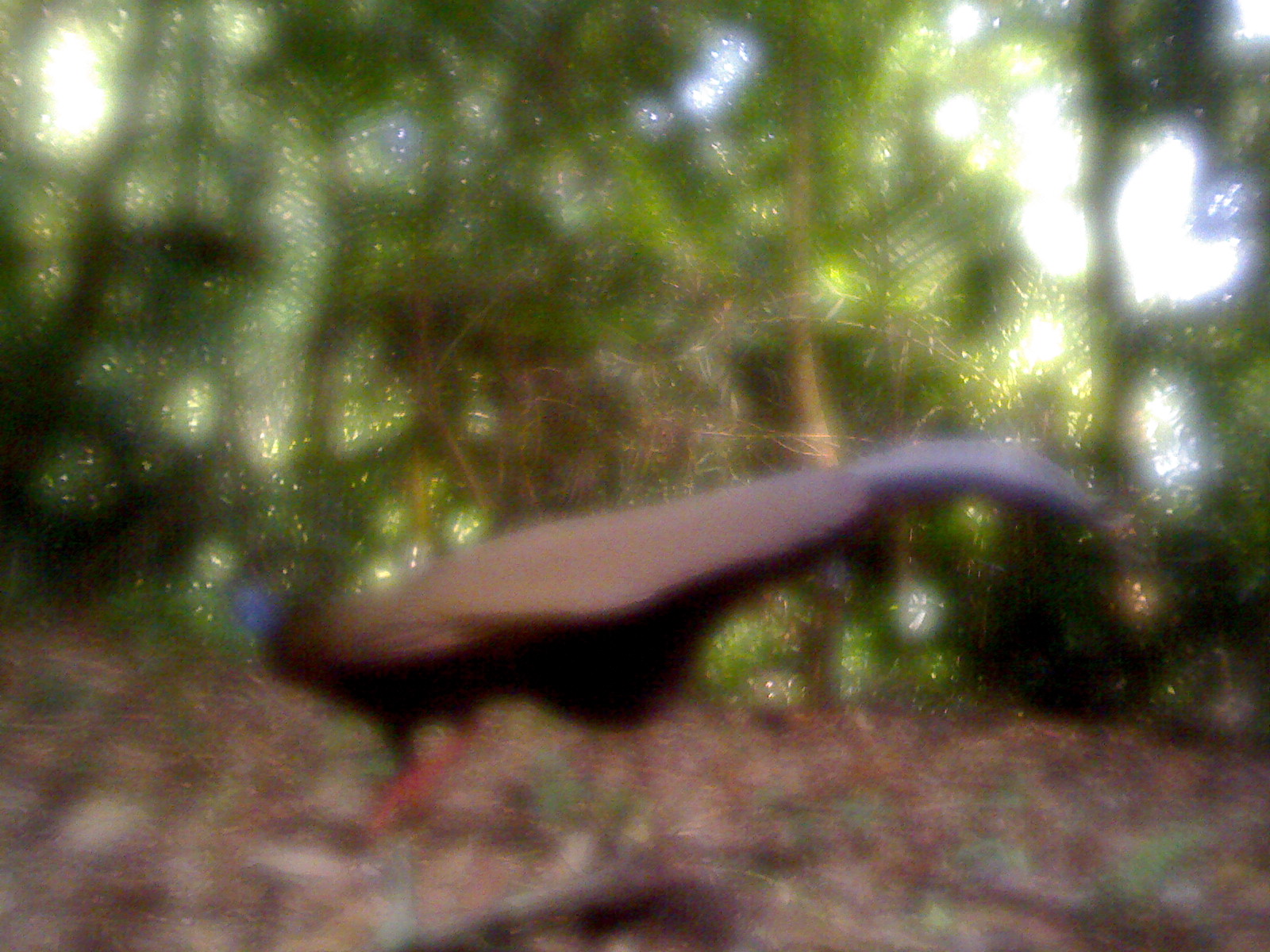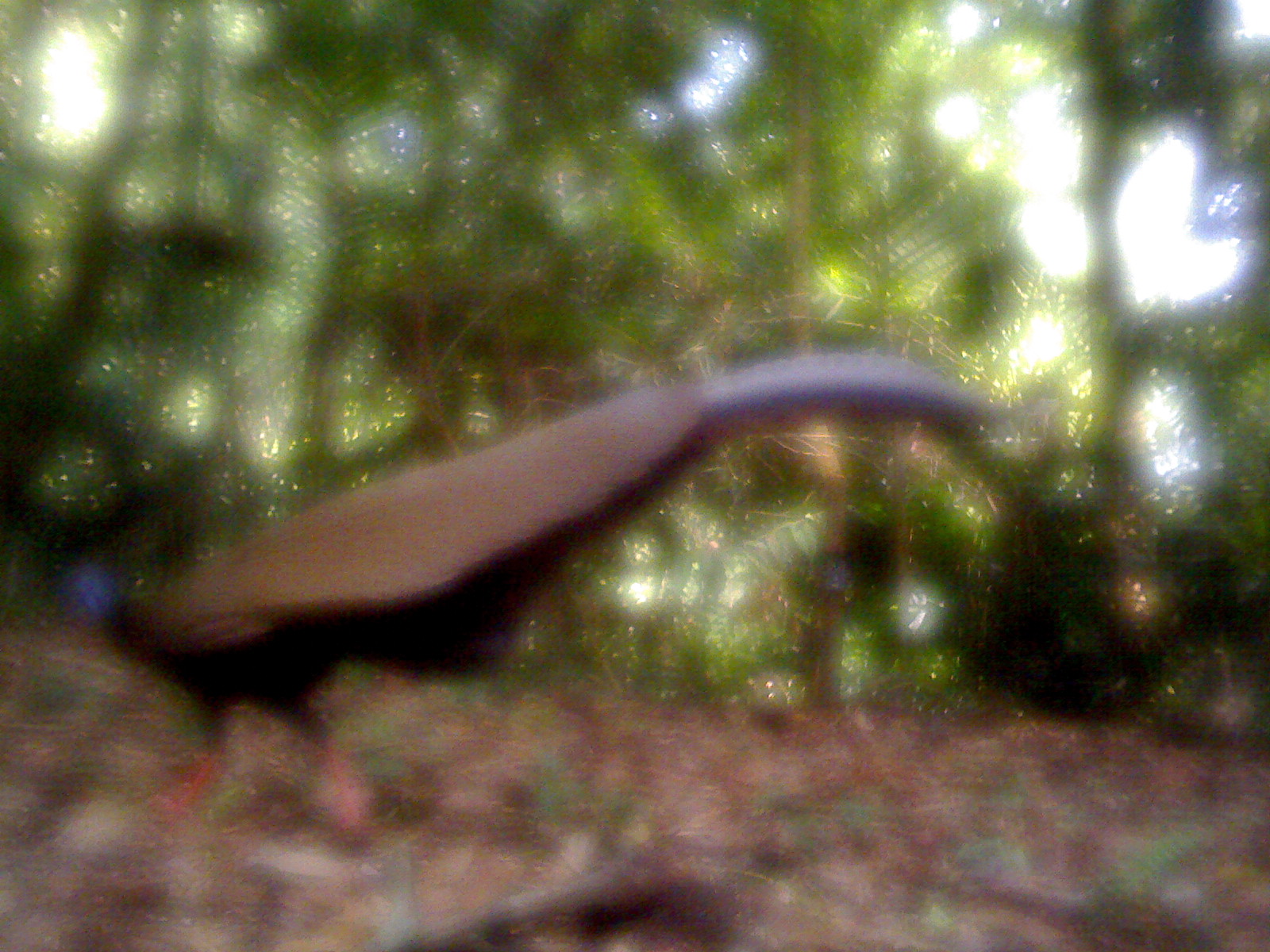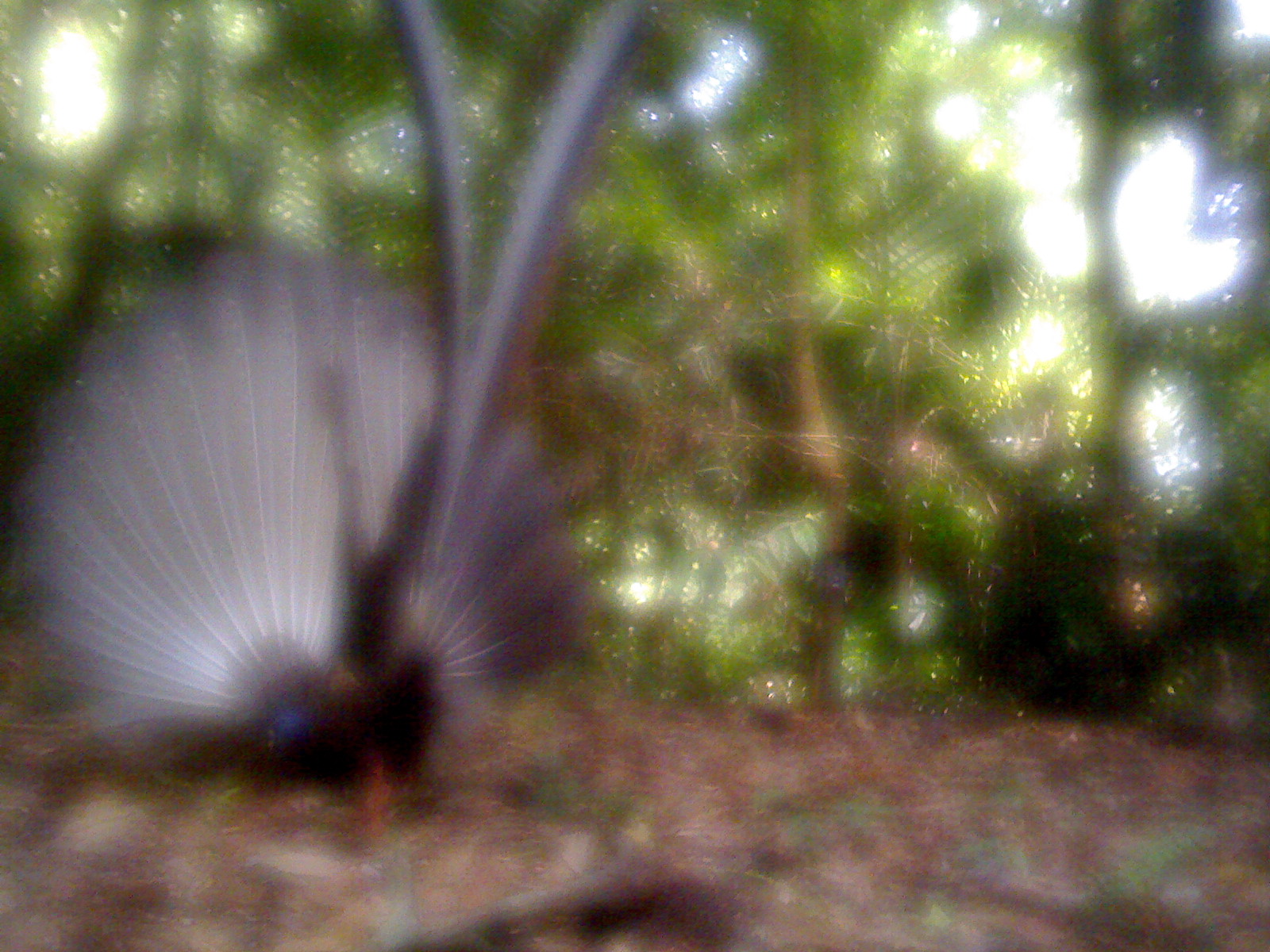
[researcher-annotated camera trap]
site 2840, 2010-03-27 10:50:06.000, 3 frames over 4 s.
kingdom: Animalia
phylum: Chordata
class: Aves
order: Galliformes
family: Phasianidae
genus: Argusianus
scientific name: Argusianus argus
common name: great argus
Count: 1.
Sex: female.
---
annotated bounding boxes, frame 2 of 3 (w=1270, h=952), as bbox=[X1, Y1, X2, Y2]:
argusianus argus: bbox=[34, 346, 1017, 818]